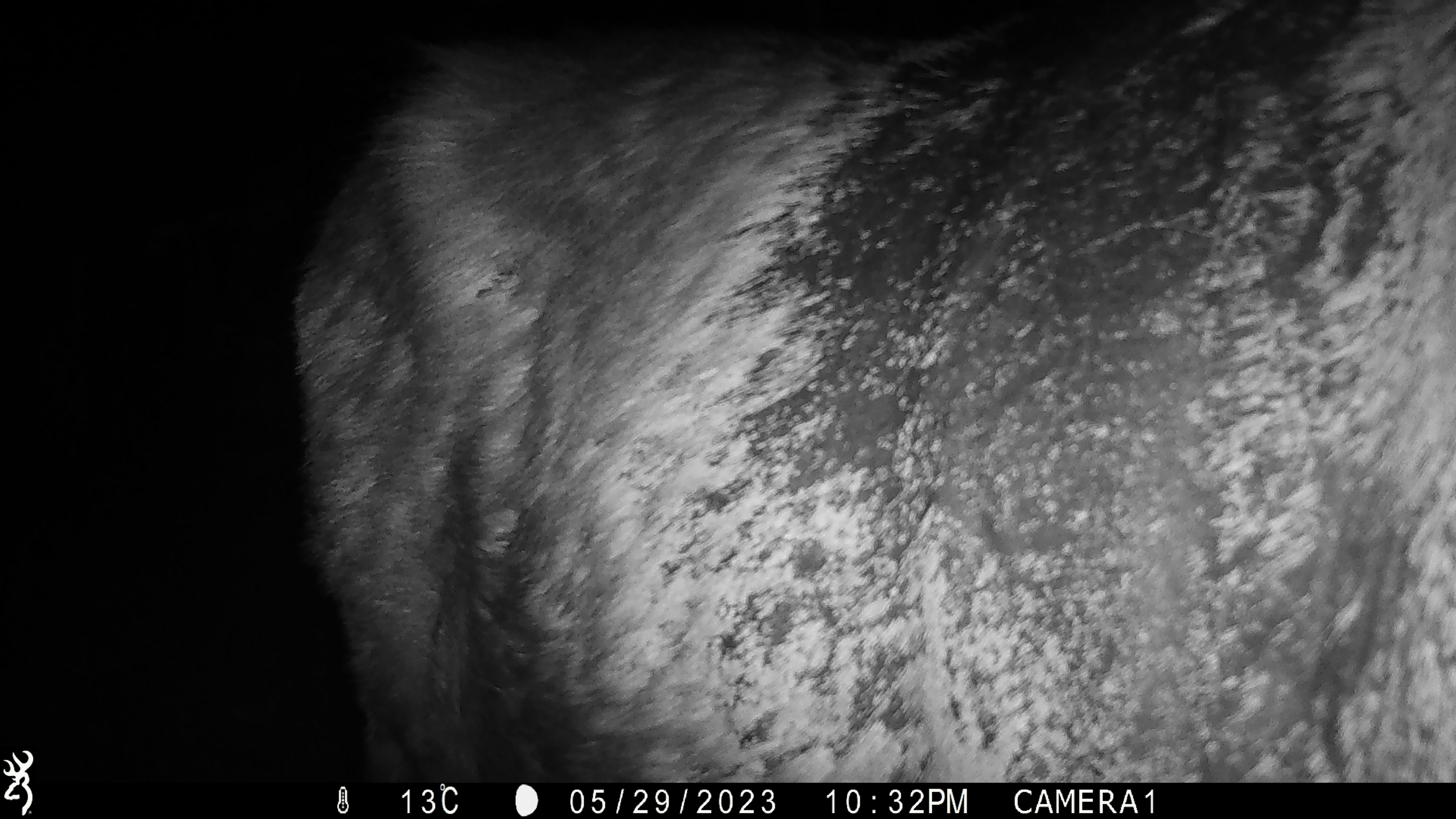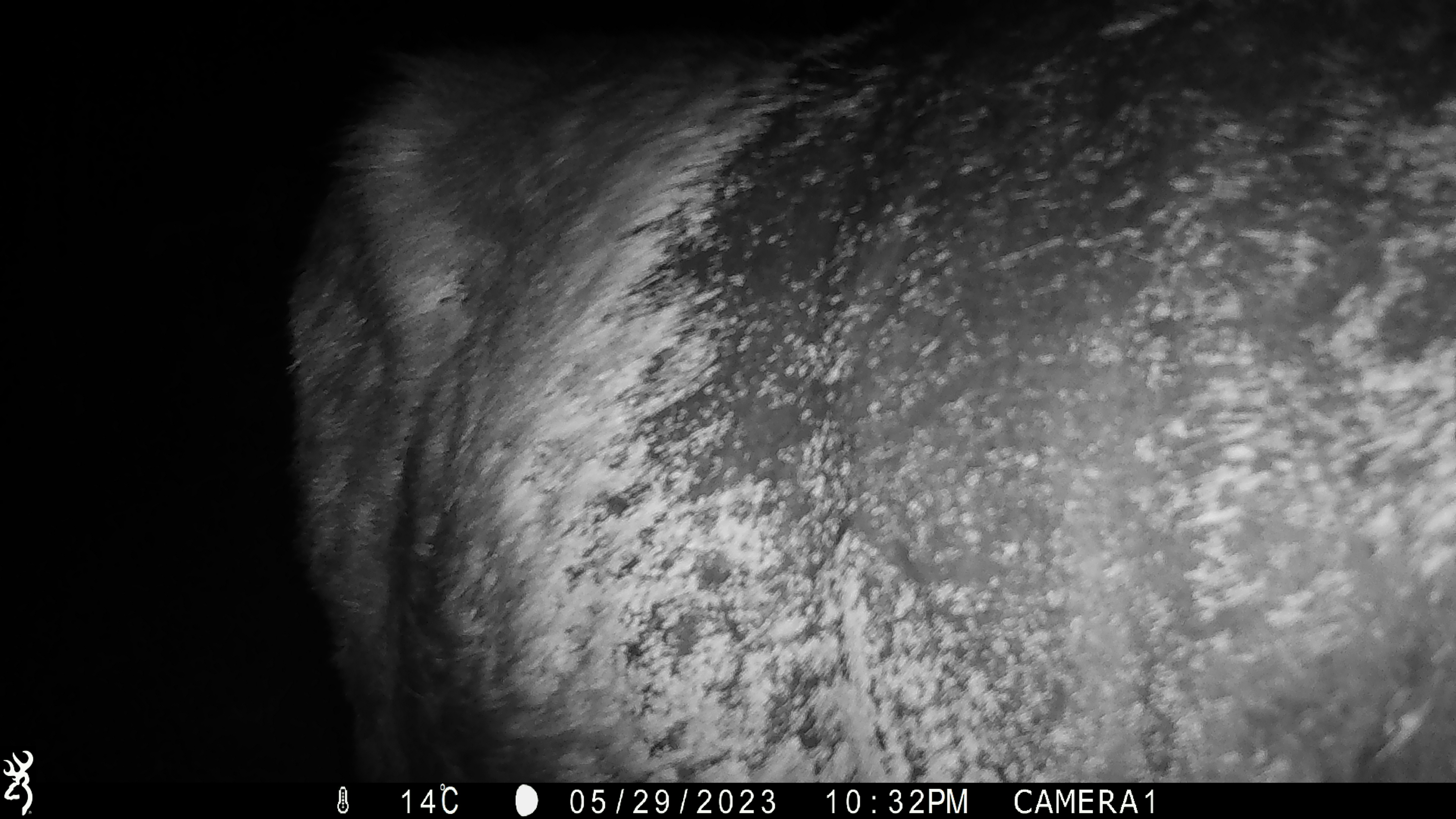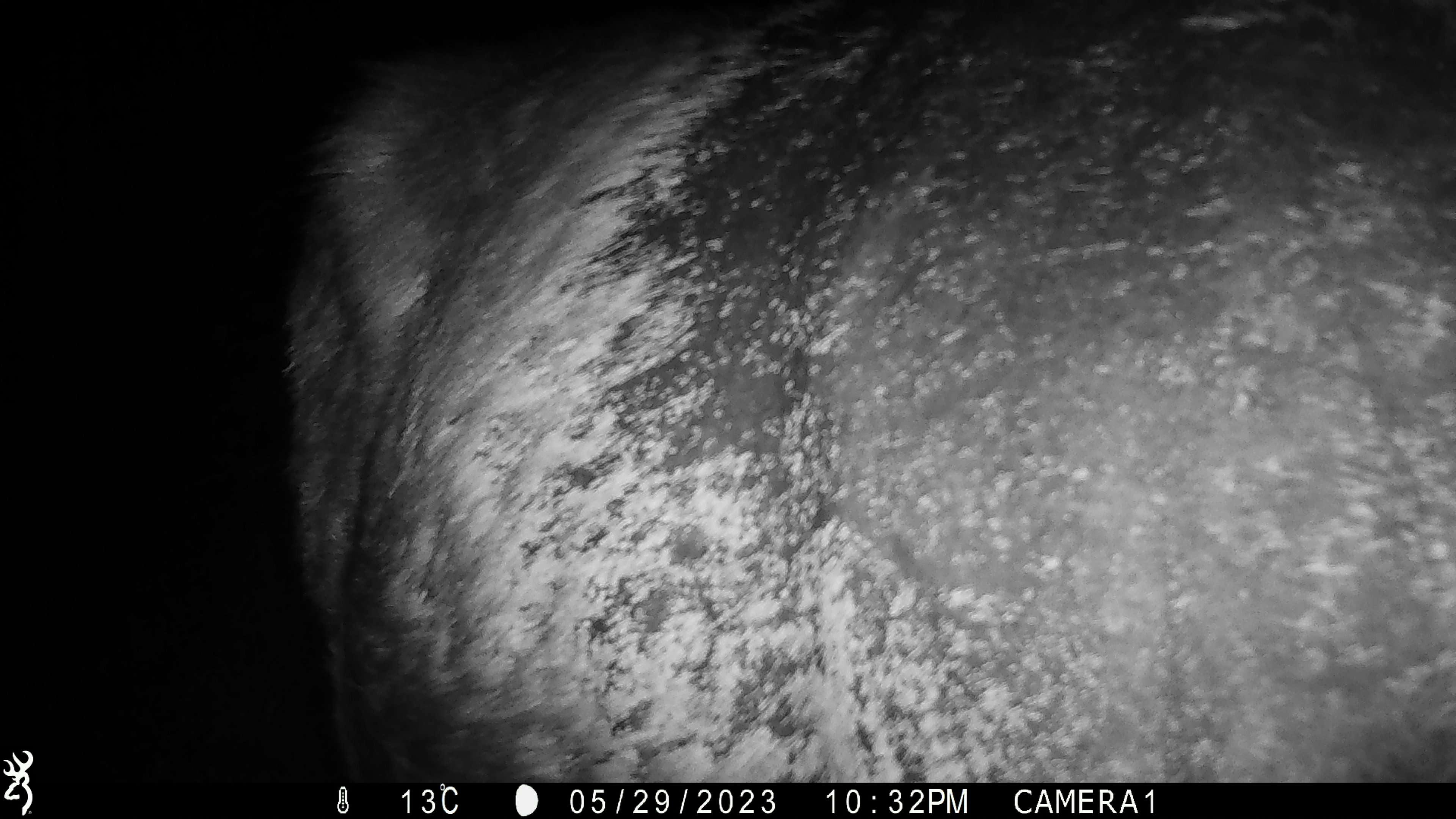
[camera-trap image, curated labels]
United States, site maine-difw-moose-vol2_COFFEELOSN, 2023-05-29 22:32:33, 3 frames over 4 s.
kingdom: Animalia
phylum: Chordata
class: Mammalia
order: Artiodactyla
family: Cervidae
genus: Alces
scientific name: Alces alces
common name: moose